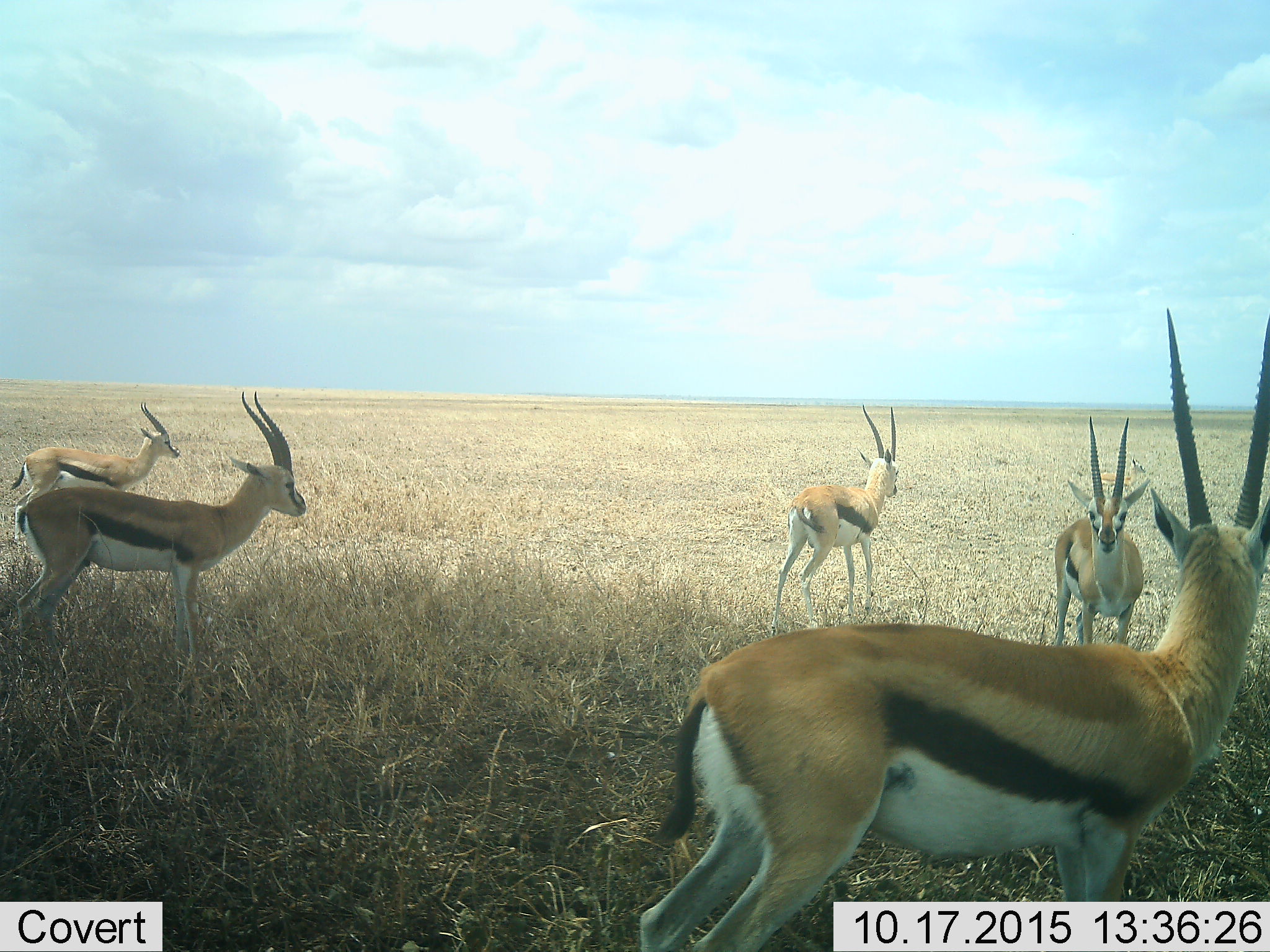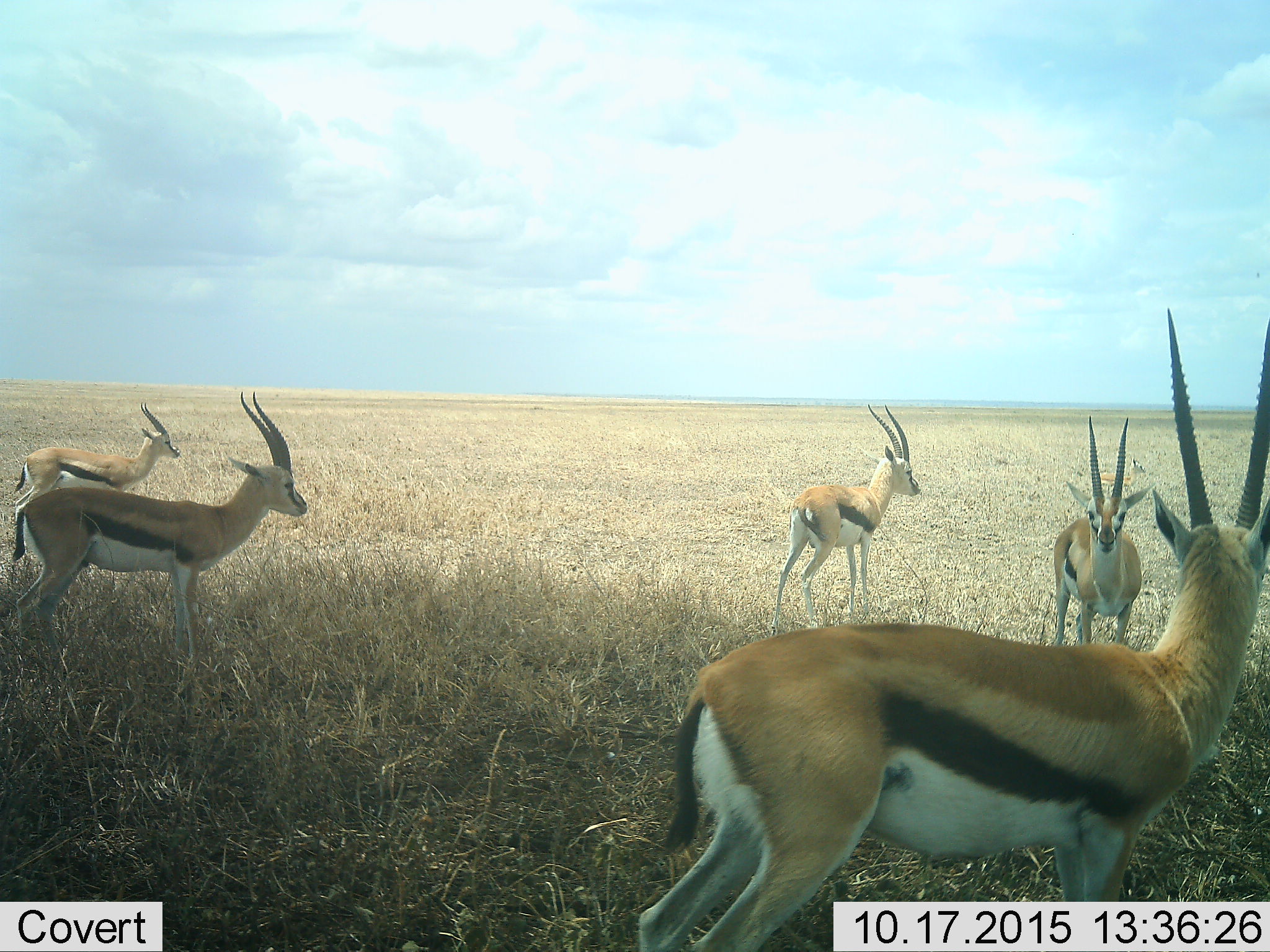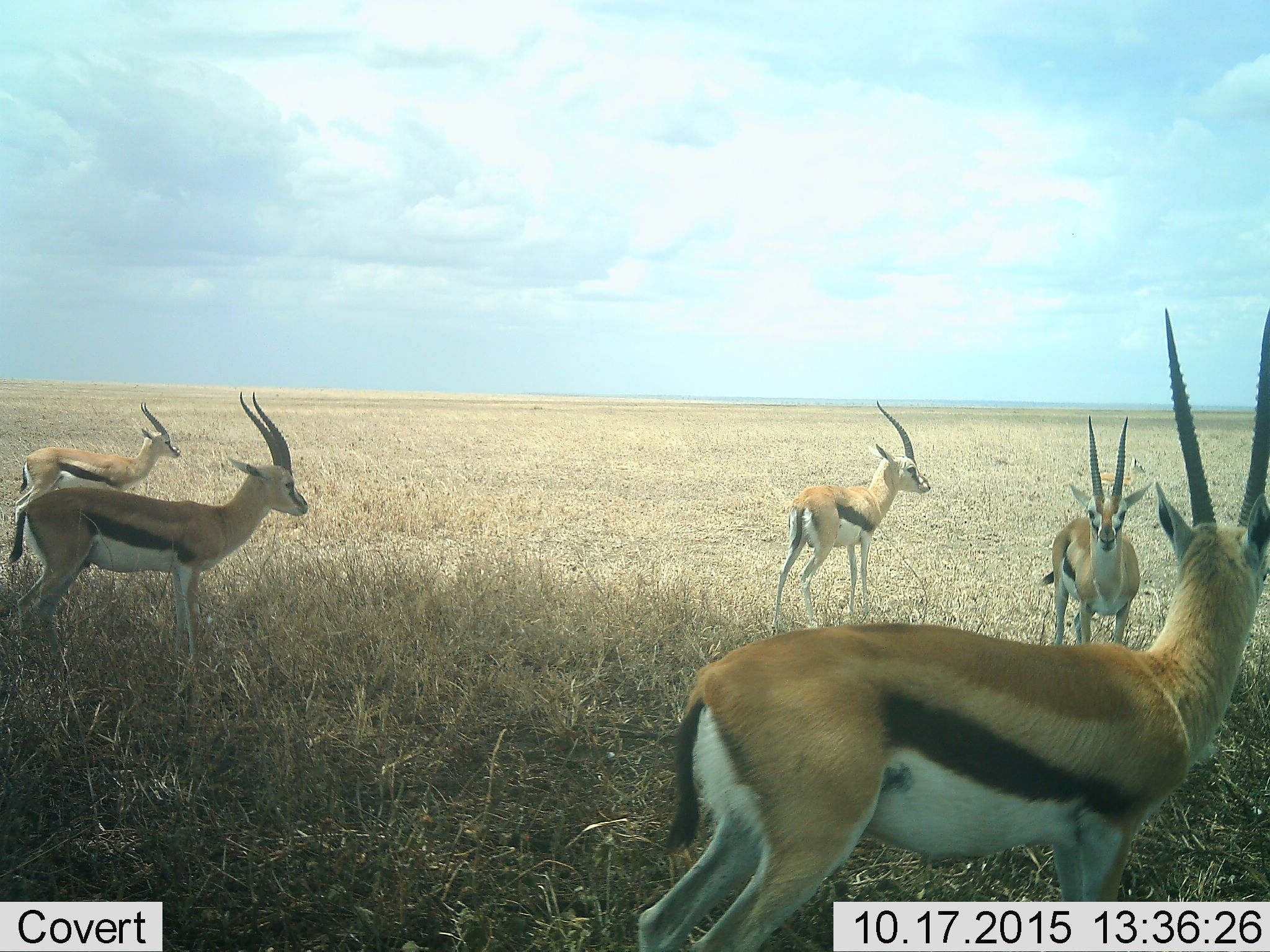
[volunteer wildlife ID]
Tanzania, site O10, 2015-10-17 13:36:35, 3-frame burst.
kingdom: Animalia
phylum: Chordata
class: Mammalia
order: Artiodactyla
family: Bovidae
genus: Eudorcas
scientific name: Eudorcas thomsonii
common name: thomson's gazelle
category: gazellethomsons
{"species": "gazellethomsons (thomson's gazelle) (Eudorcas thomsonii)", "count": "5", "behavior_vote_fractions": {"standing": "100%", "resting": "10%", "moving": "10%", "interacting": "0%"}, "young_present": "10%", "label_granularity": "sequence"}